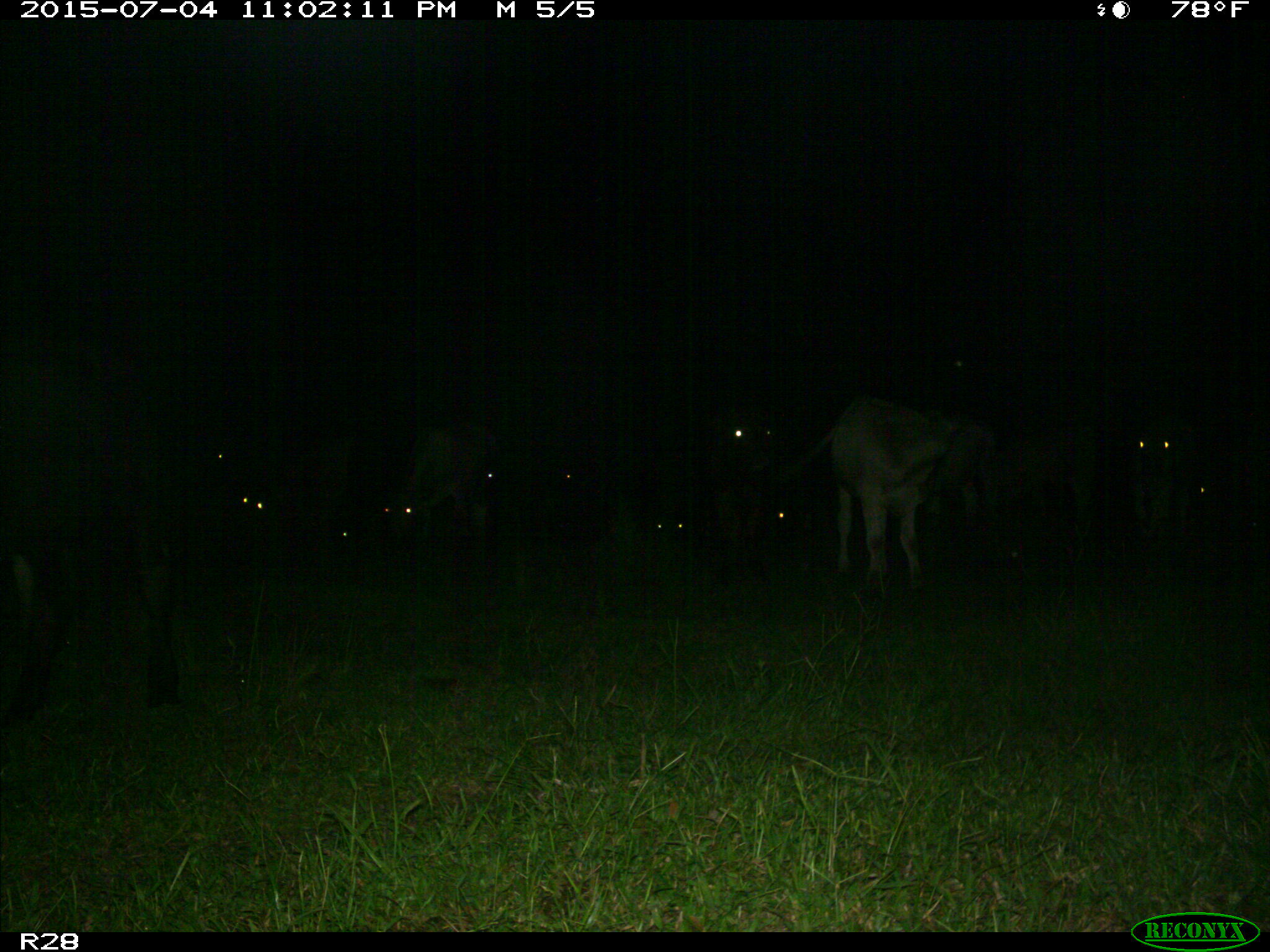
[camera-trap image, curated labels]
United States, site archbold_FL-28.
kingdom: Animalia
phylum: Chordata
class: Mammalia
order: Artiodactyla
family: Bovidae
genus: Bos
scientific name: Bos taurus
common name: domestic cow